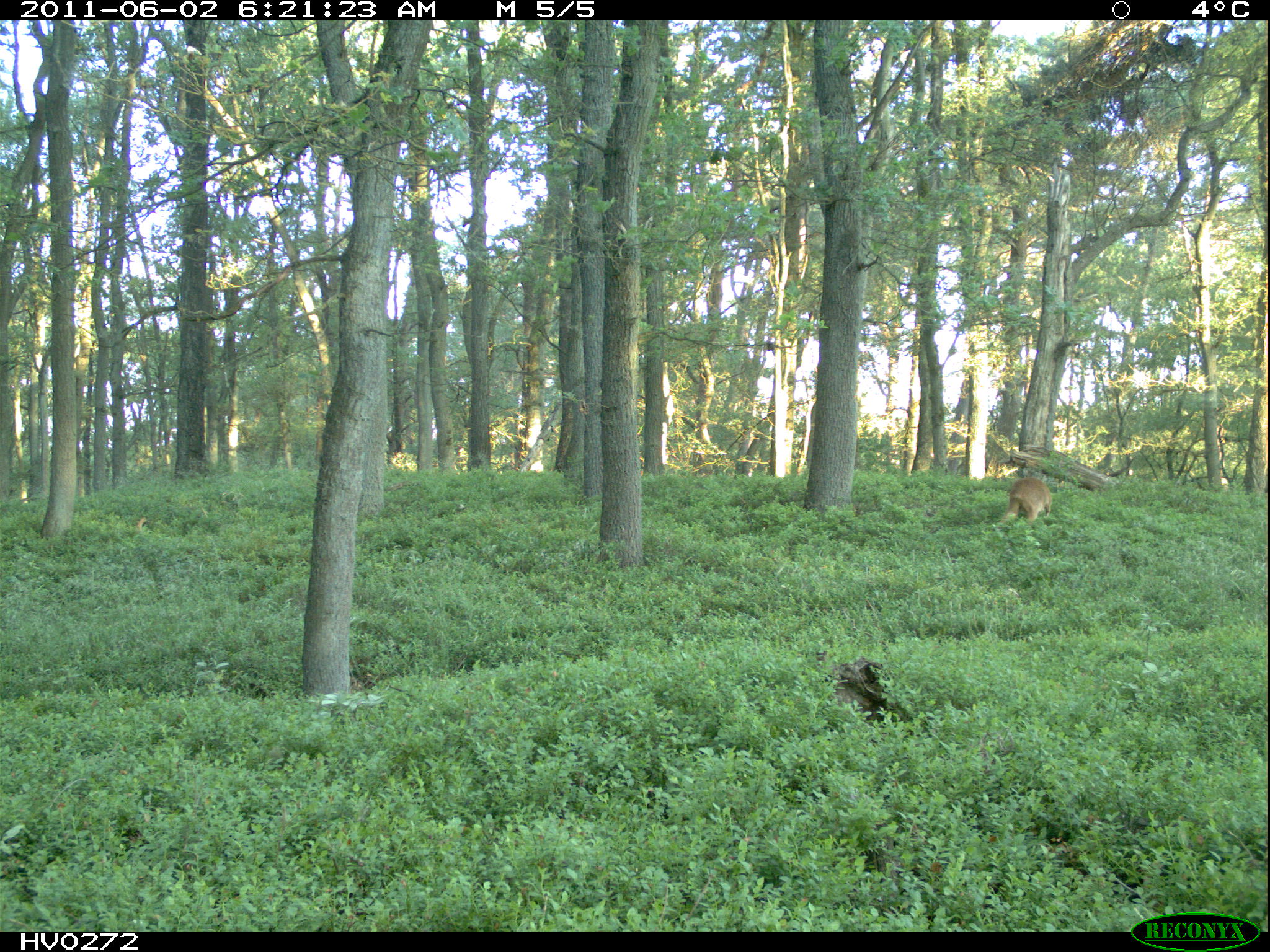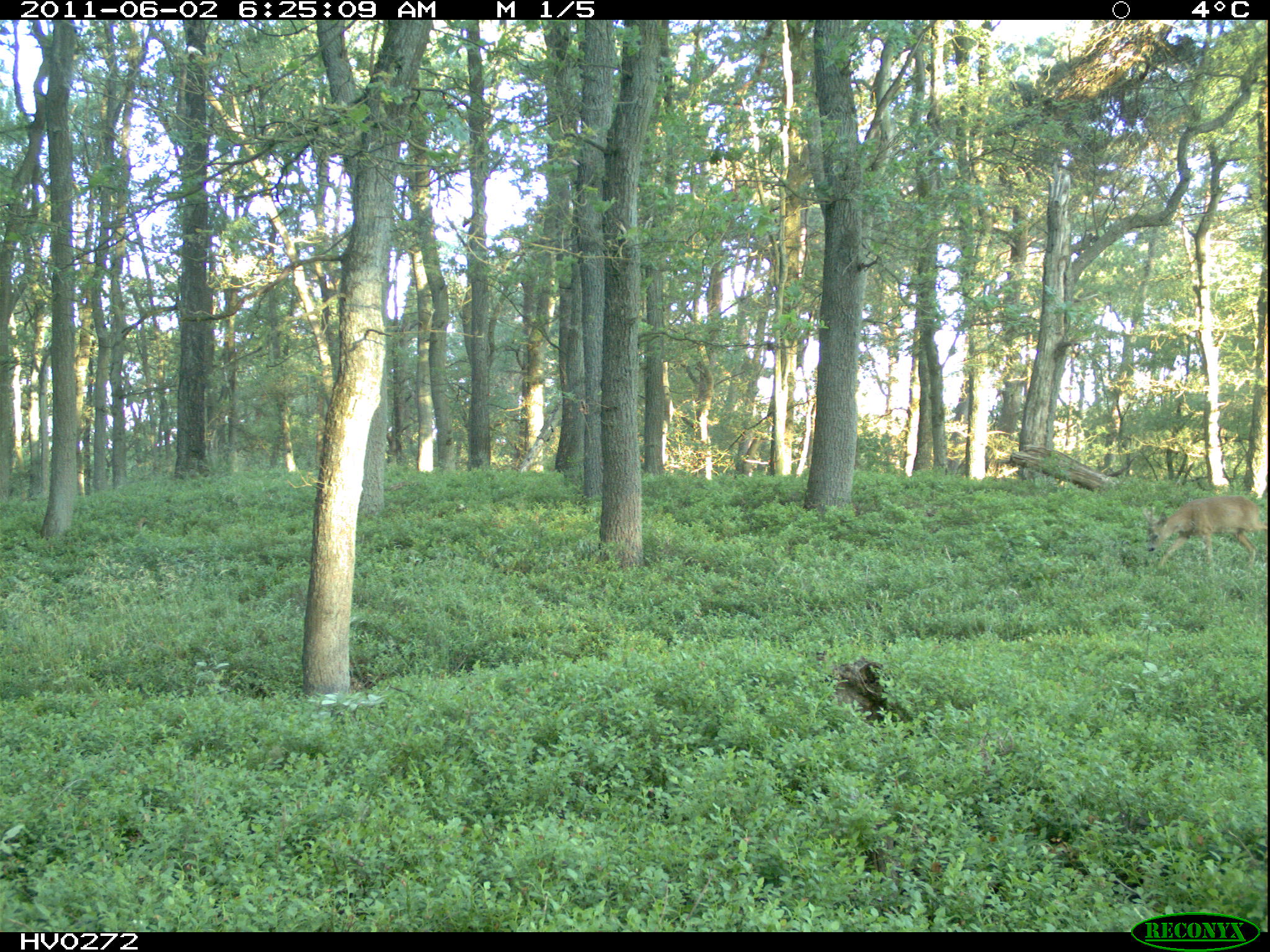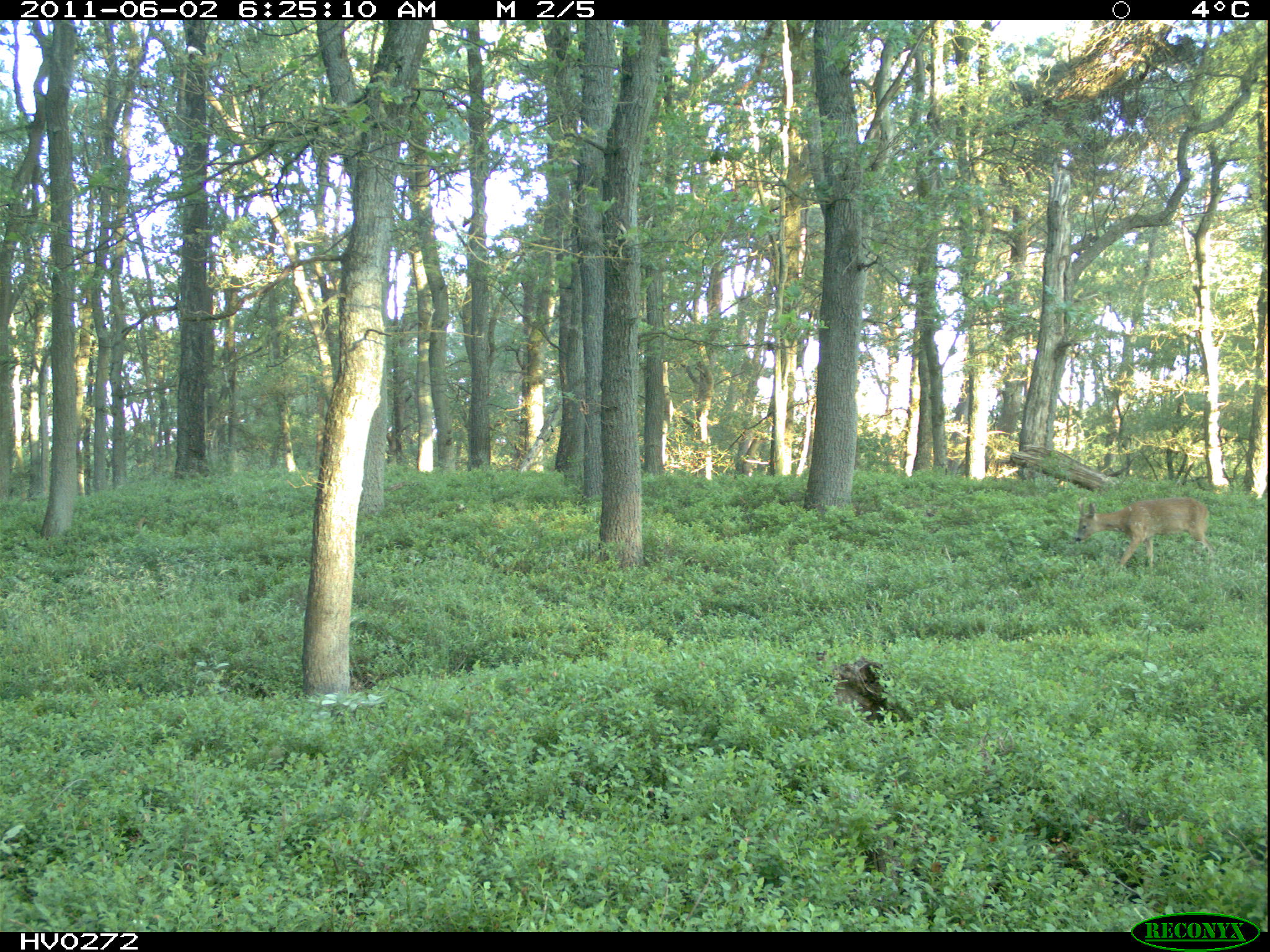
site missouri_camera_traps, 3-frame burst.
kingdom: Animalia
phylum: Chordata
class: Mammalia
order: Artiodactyla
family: Cervidae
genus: Capreolus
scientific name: Capreolus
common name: roe deer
Roe deer (Capreolus). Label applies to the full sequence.